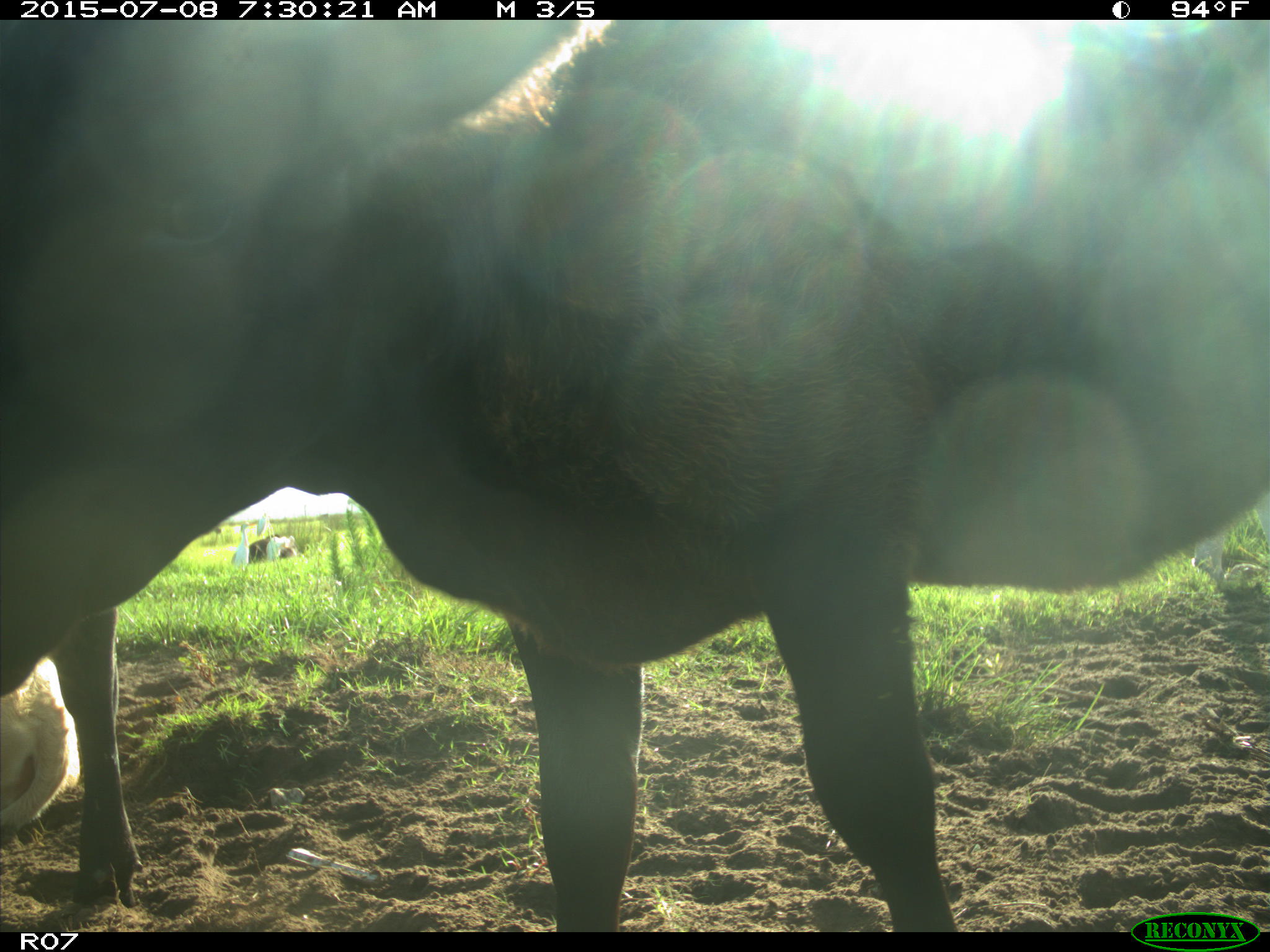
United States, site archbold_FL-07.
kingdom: Animalia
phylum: Chordata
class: Mammalia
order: Artiodactyla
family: Bovidae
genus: Bos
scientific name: Bos taurus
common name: domestic cow